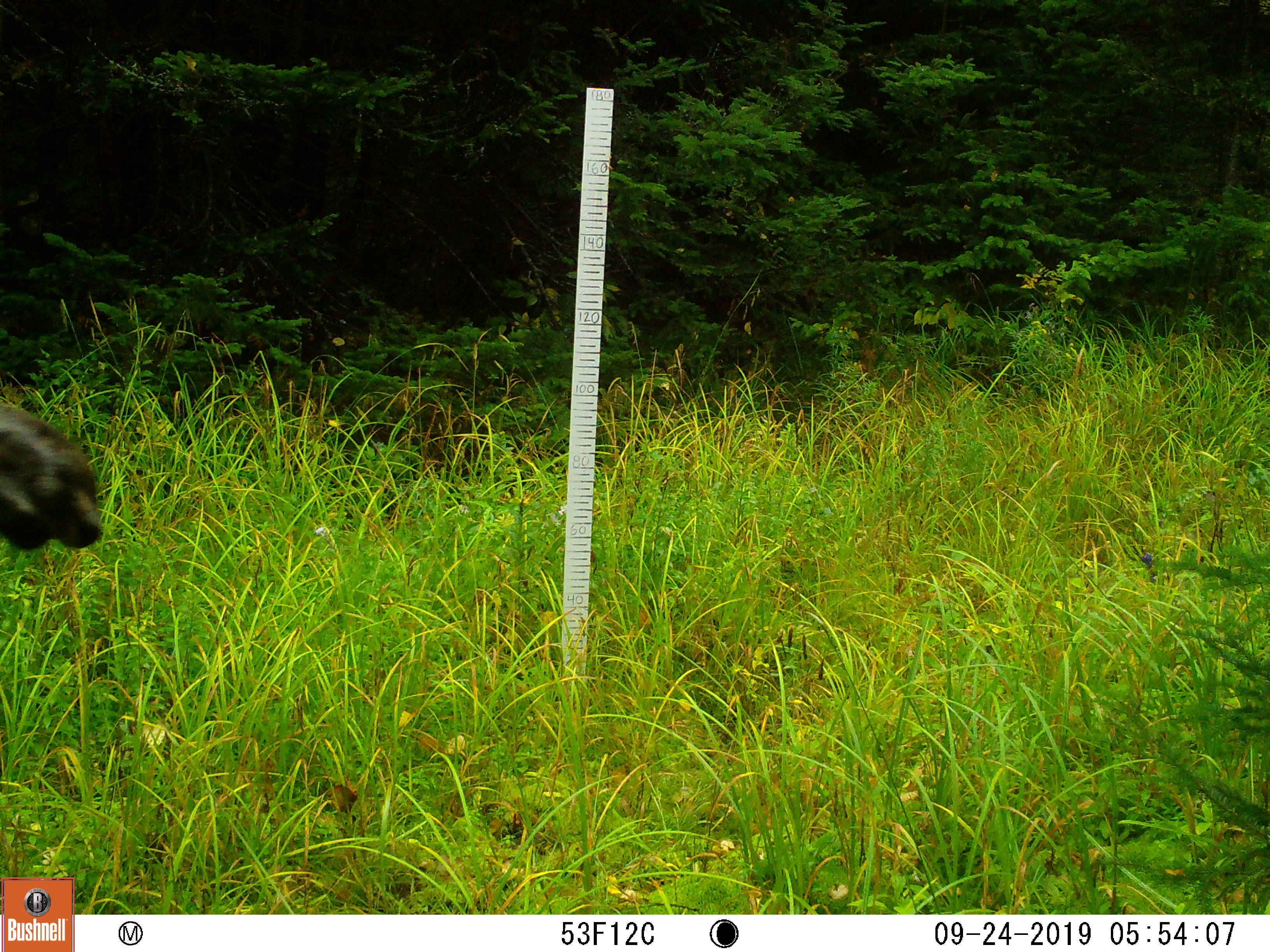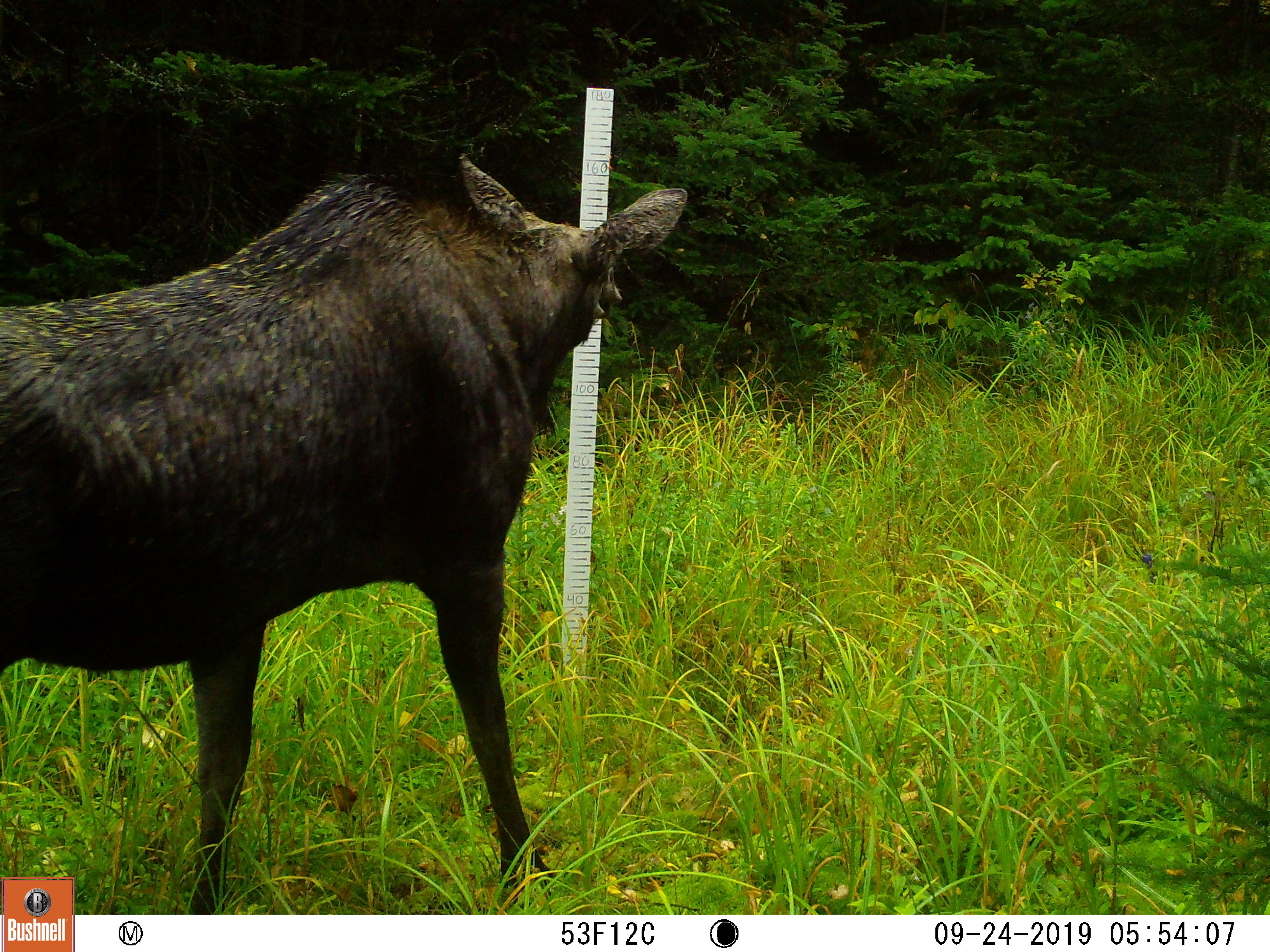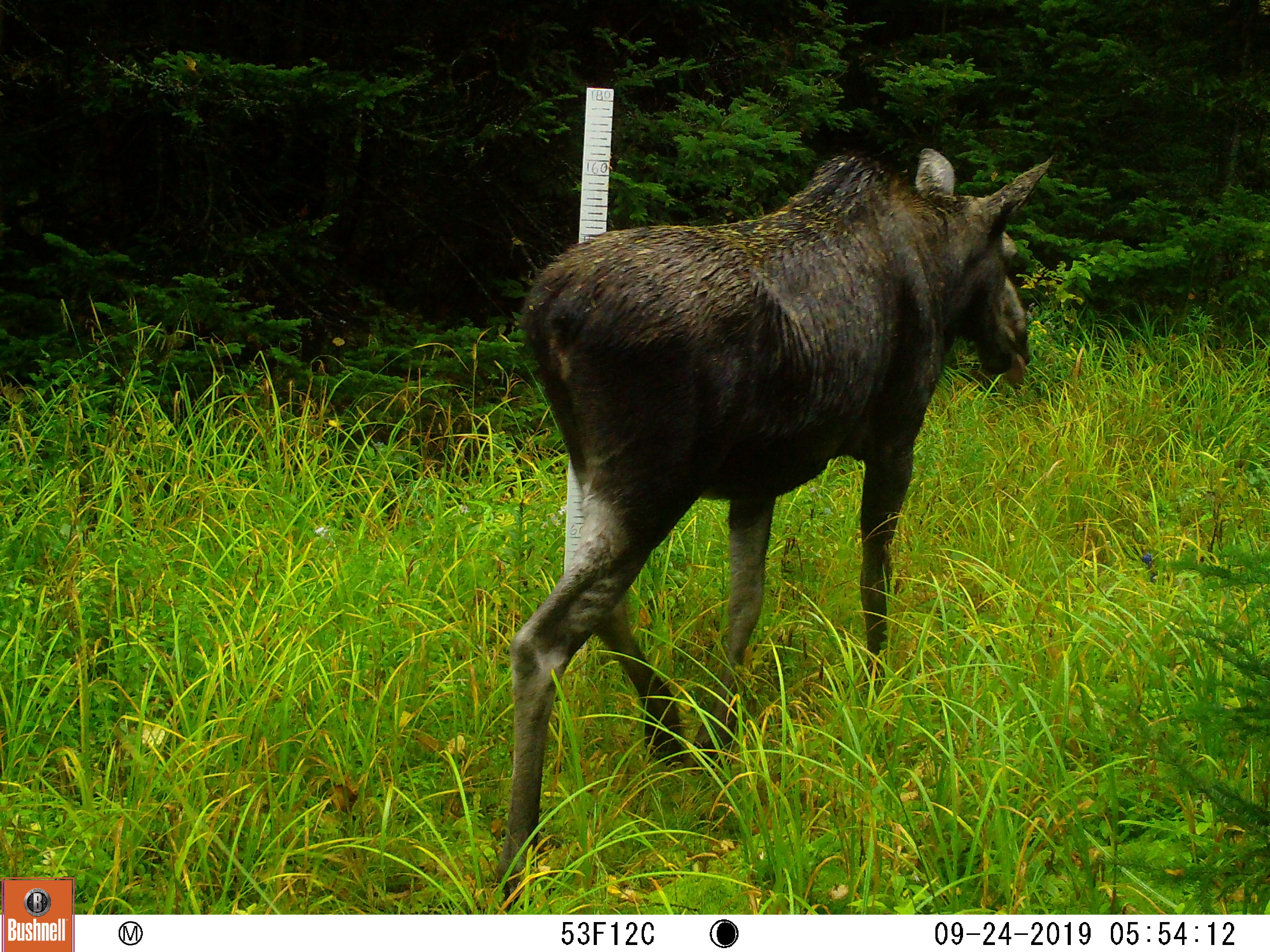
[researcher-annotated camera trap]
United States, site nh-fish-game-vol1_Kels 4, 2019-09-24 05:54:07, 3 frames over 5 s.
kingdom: Animalia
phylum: Chordata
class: Mammalia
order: Artiodactyla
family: Cervidae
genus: Alces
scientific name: Alces alces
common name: moose